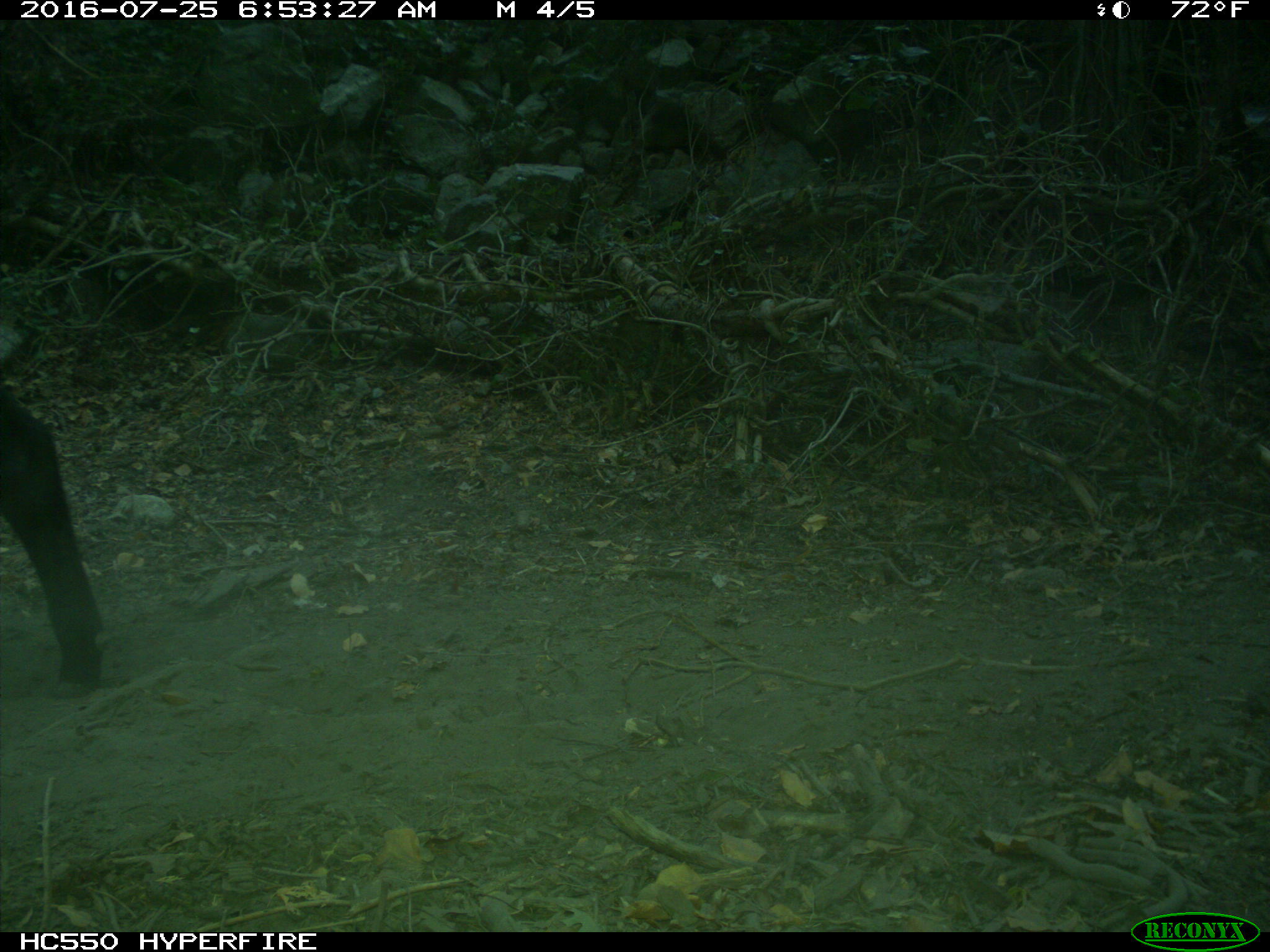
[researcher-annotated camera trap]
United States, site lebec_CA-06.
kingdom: Animalia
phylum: Chordata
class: Mammalia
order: Artiodactyla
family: Bovidae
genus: Bos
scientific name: Bos taurus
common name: domestic cow